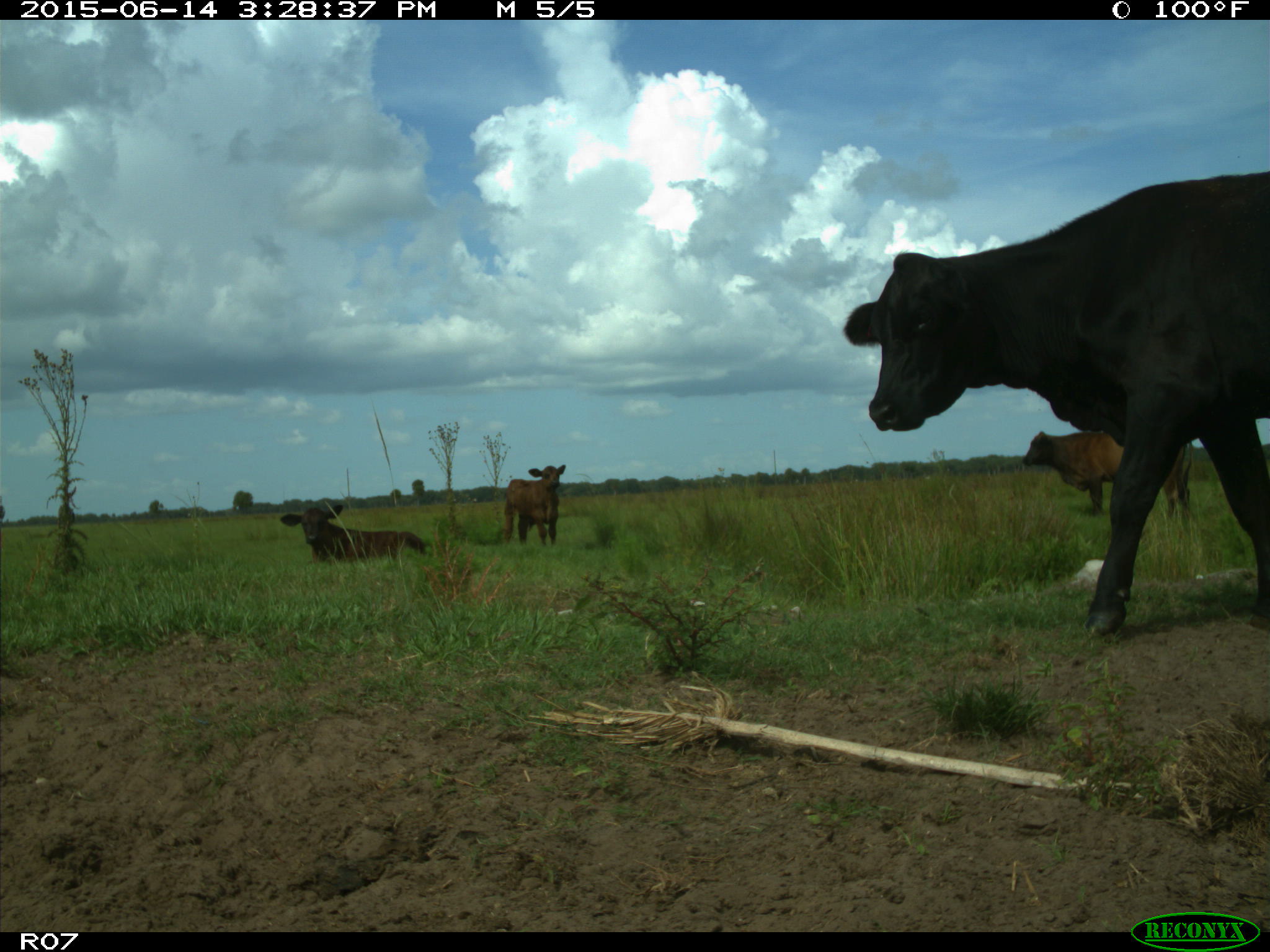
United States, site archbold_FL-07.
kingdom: Animalia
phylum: Chordata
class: Mammalia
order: Artiodactyla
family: Bovidae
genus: Bos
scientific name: Bos taurus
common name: domestic cow